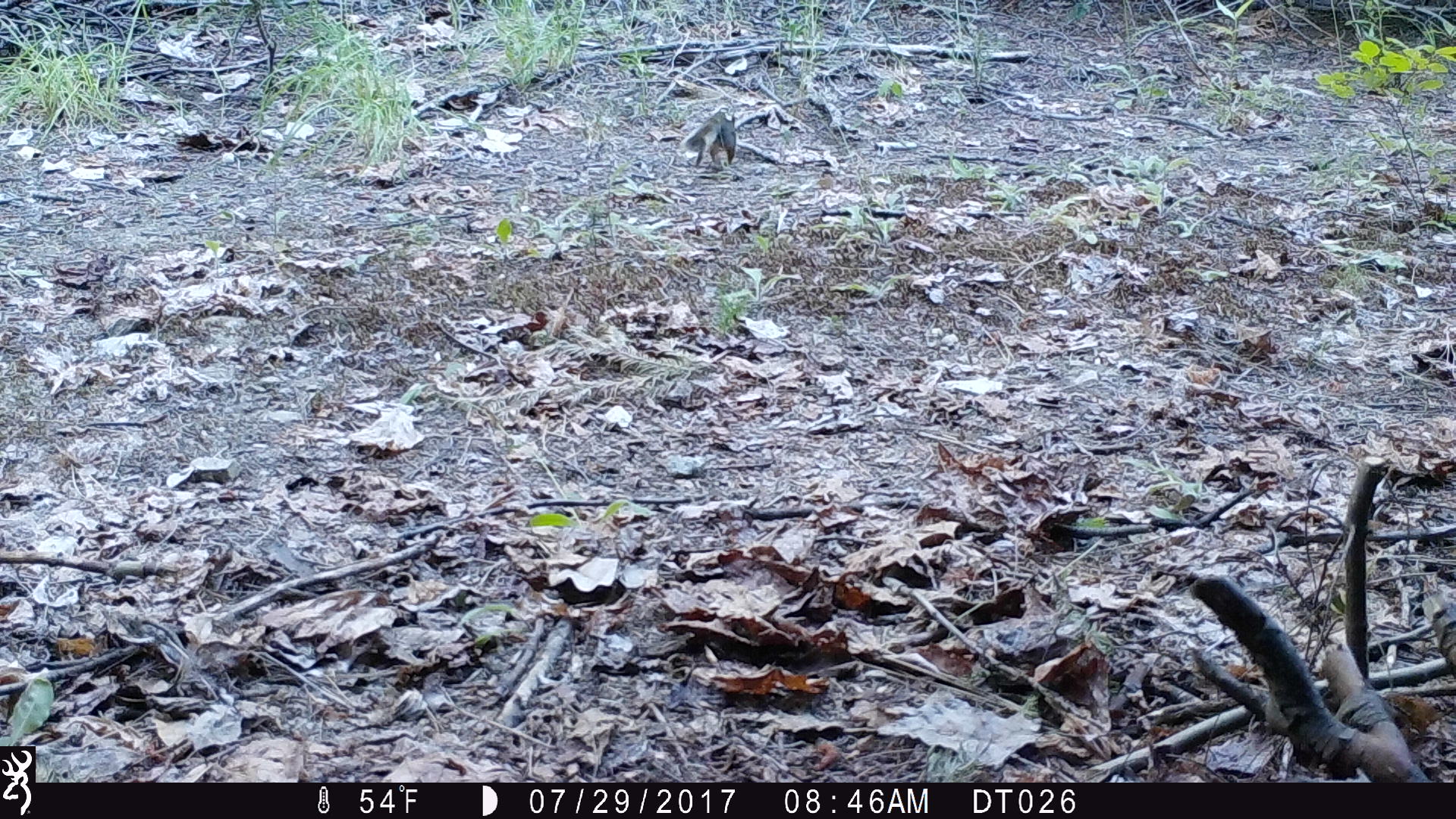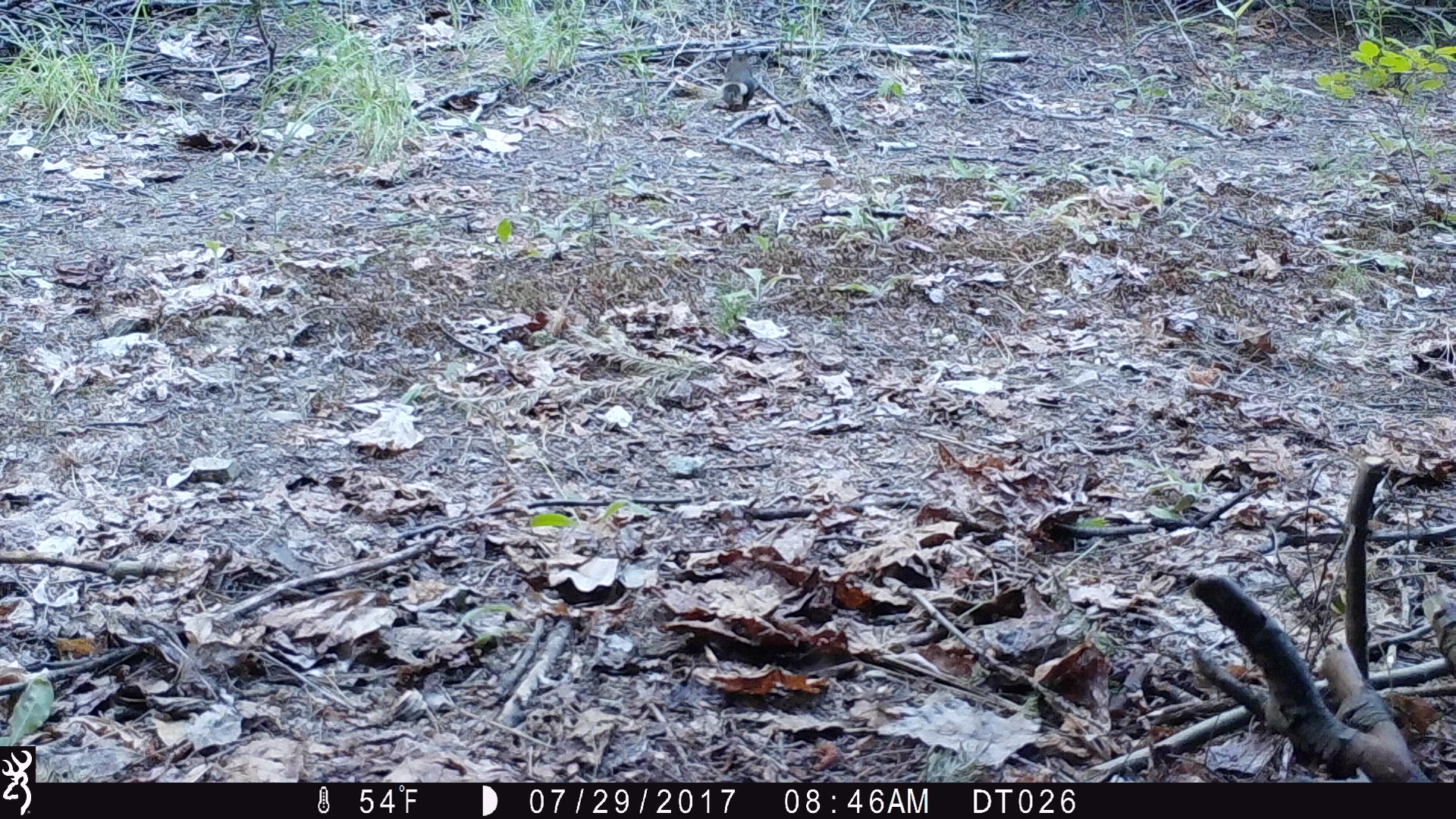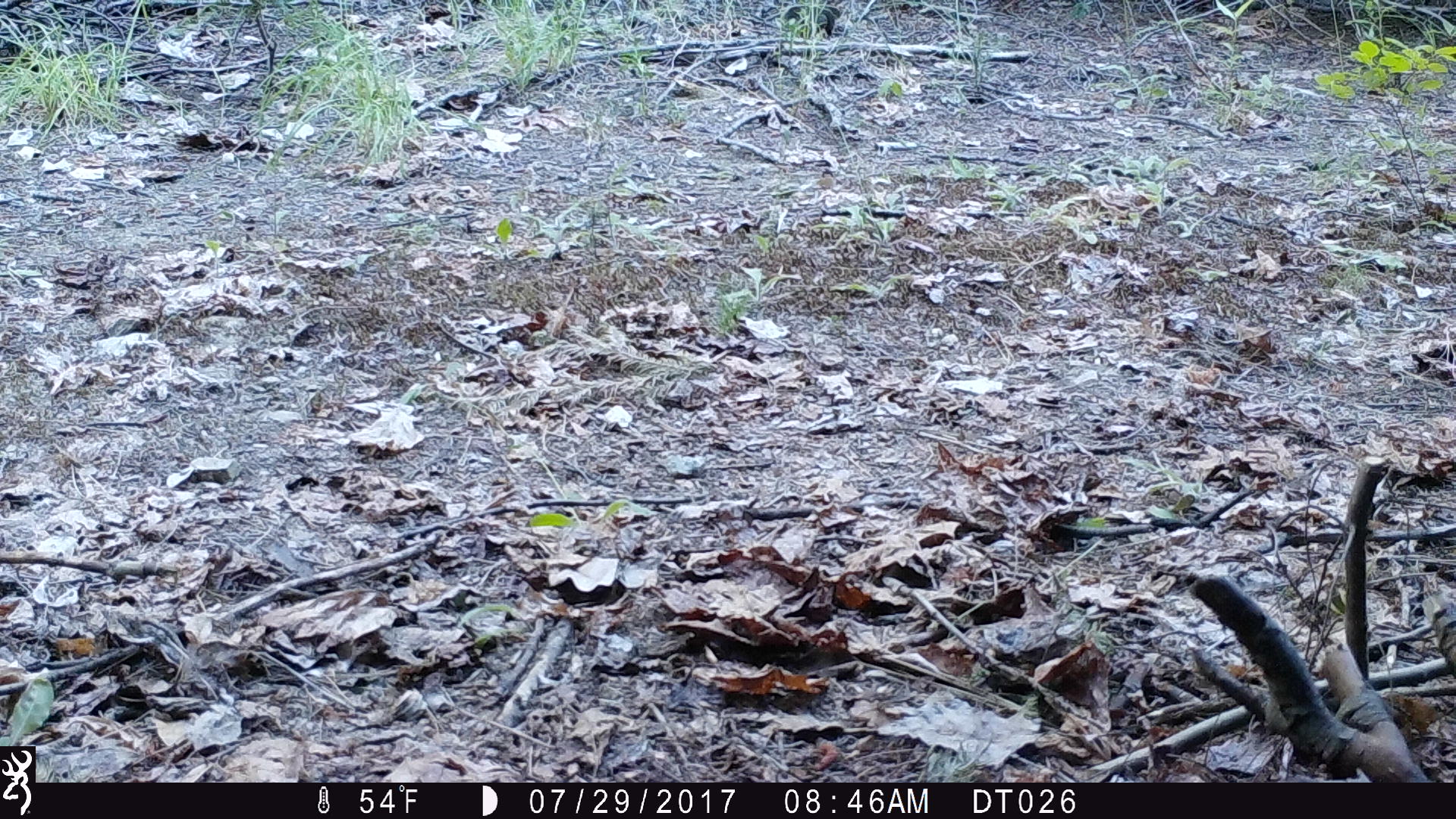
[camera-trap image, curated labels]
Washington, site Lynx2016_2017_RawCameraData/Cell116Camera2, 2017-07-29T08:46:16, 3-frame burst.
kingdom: Animalia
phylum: Chordata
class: Mammalia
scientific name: Mammalia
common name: small mammal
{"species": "small mammal (Mammalia)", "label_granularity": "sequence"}